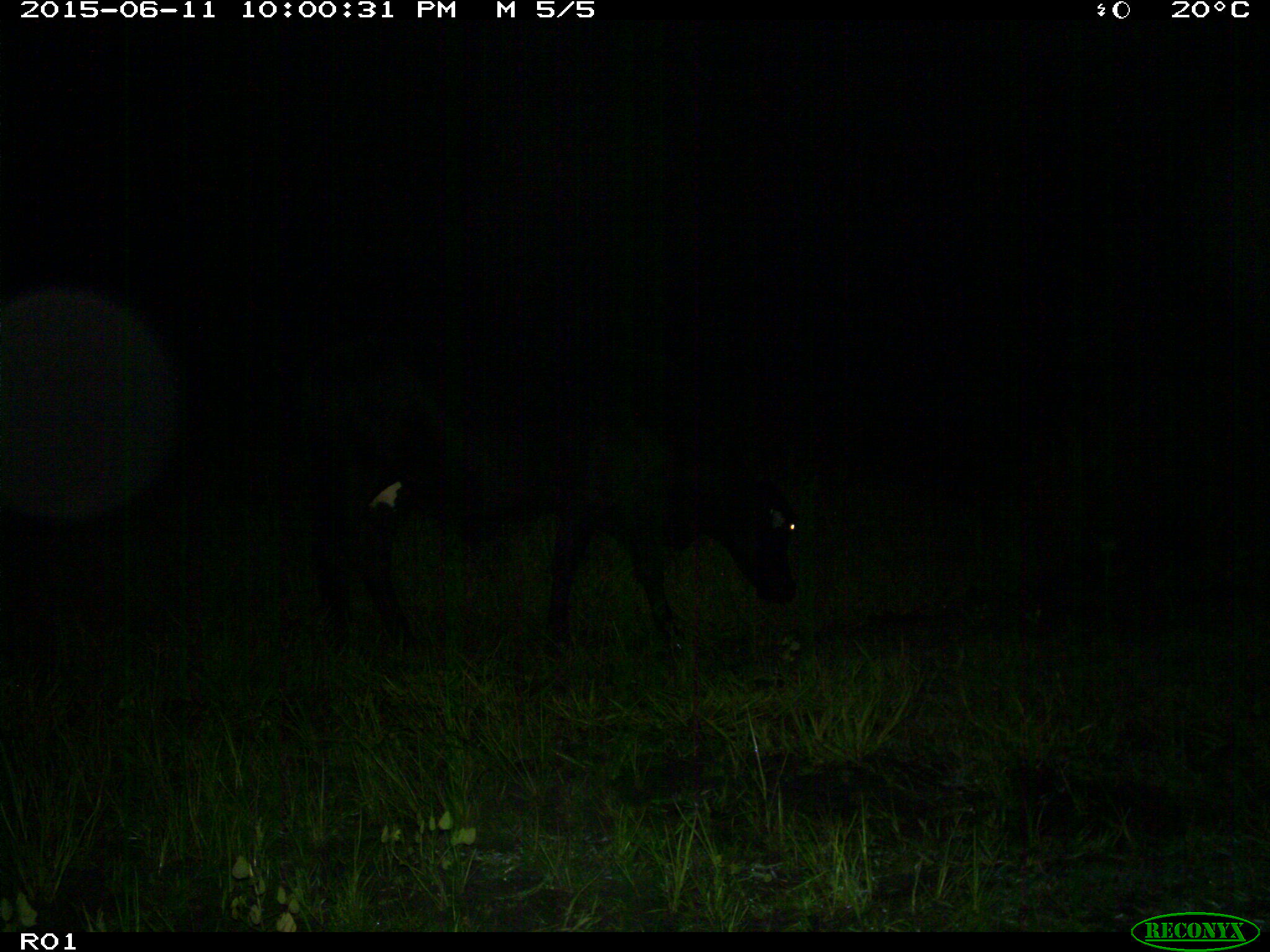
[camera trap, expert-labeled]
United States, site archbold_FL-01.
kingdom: Animalia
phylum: Chordata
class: Mammalia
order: Artiodactyla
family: Bovidae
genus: Bos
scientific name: Bos taurus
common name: domestic cow